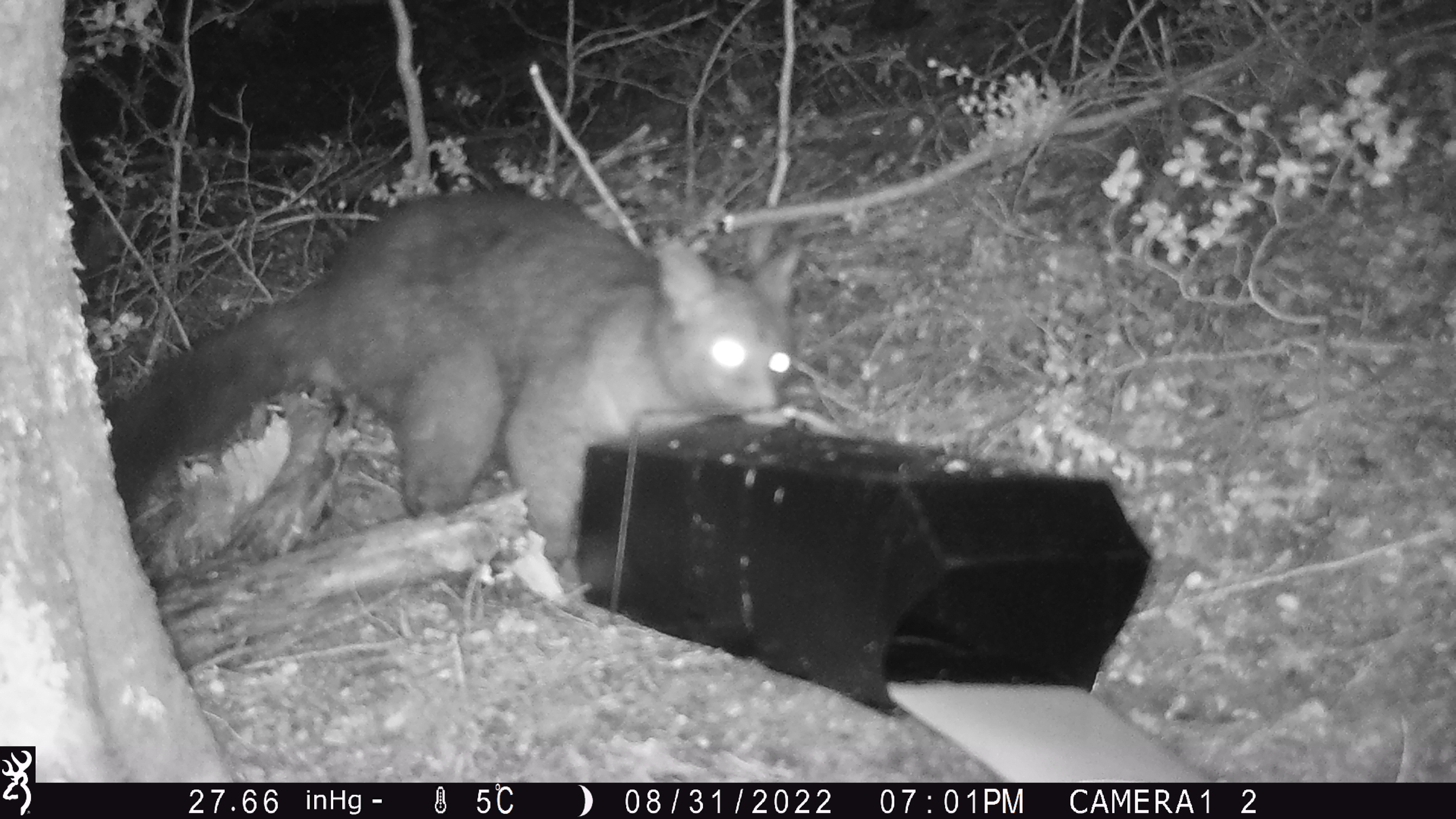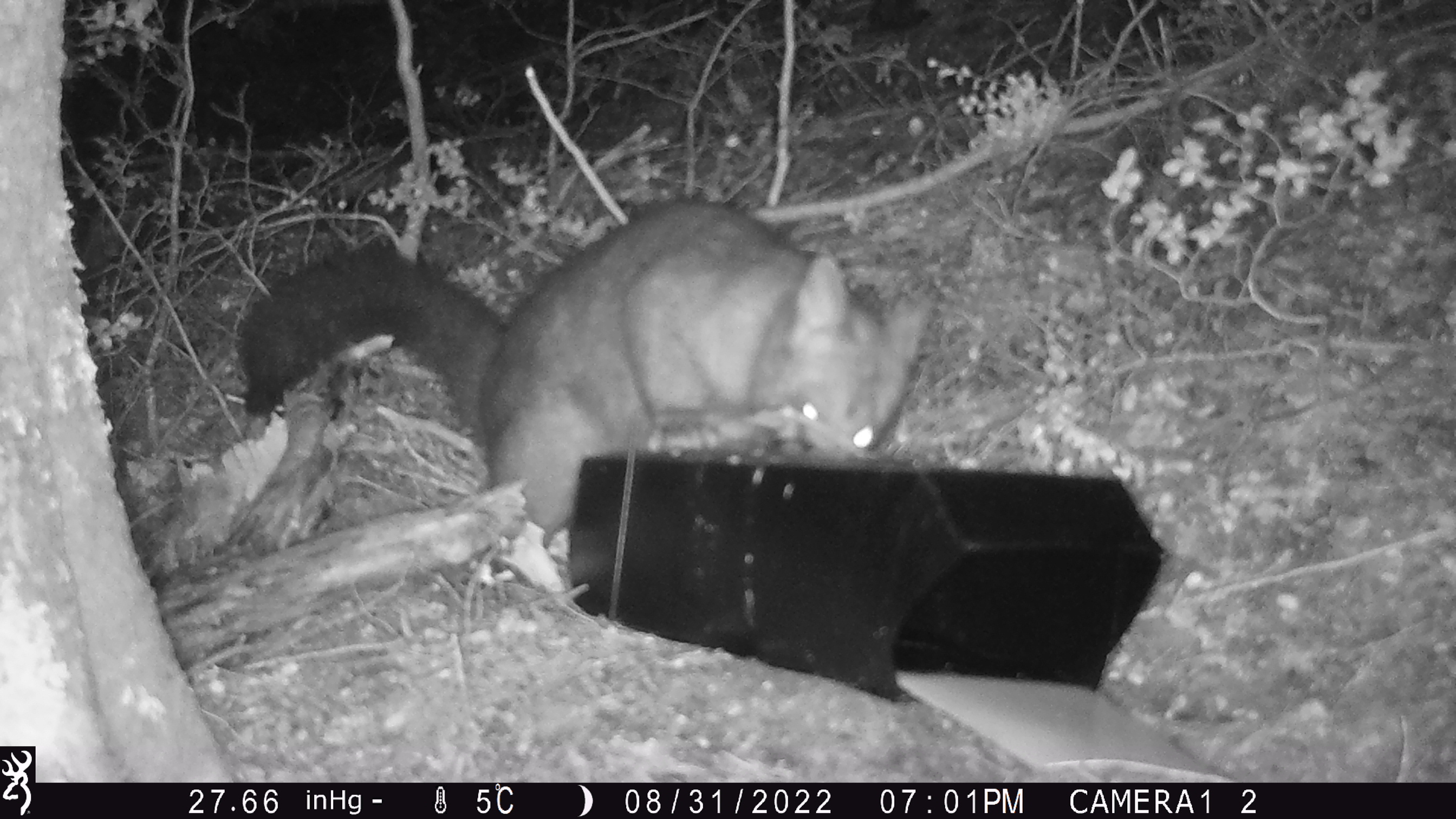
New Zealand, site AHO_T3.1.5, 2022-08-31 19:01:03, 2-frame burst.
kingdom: Animalia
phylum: Chordata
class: Mammalia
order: Diprotodontia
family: Phalangeridae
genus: Trichosurus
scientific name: Trichosurus vulpecula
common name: common brushtail possum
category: possum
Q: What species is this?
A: Possum (common brushtail possum) (Trichosurus vulpecula).